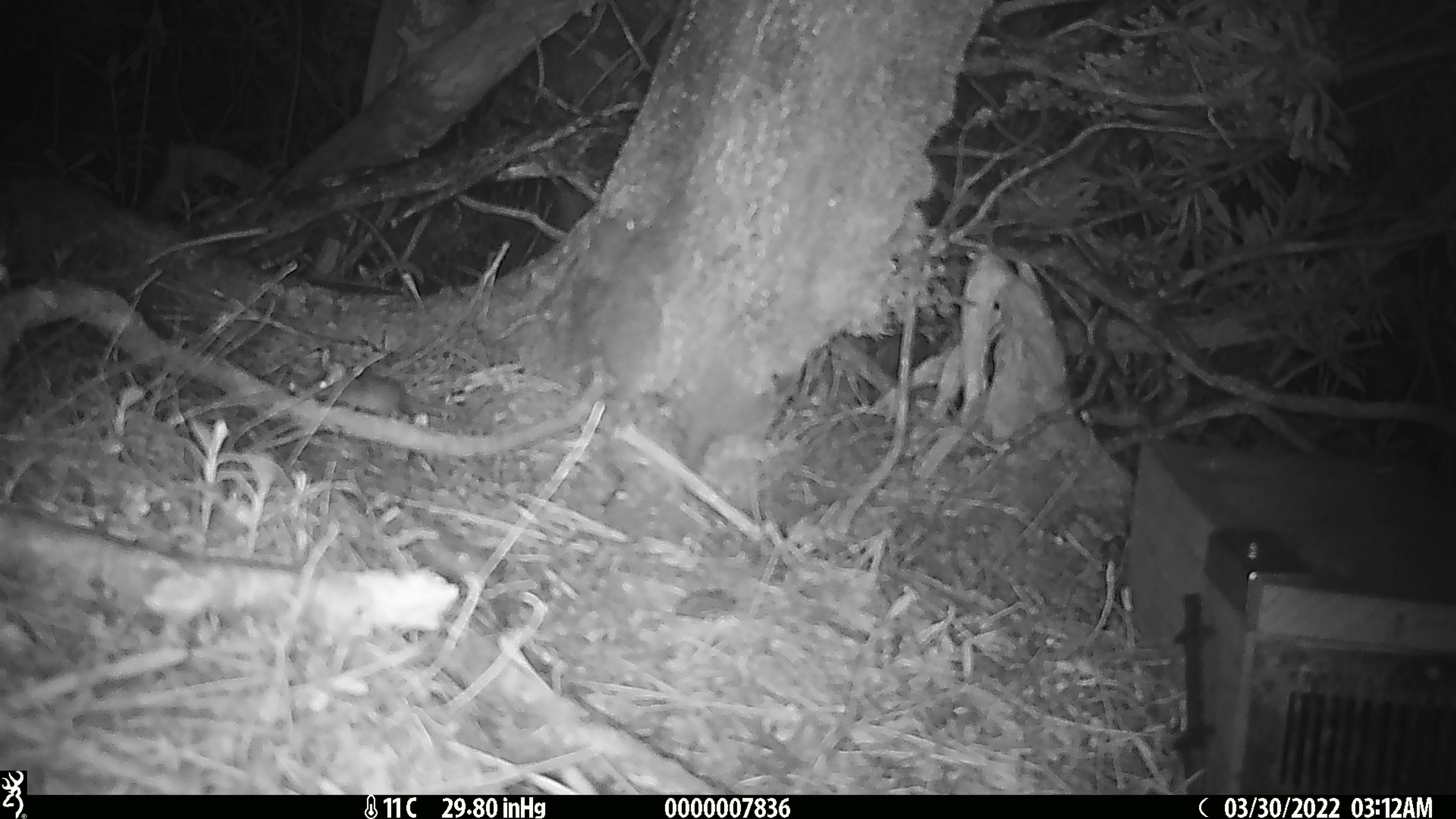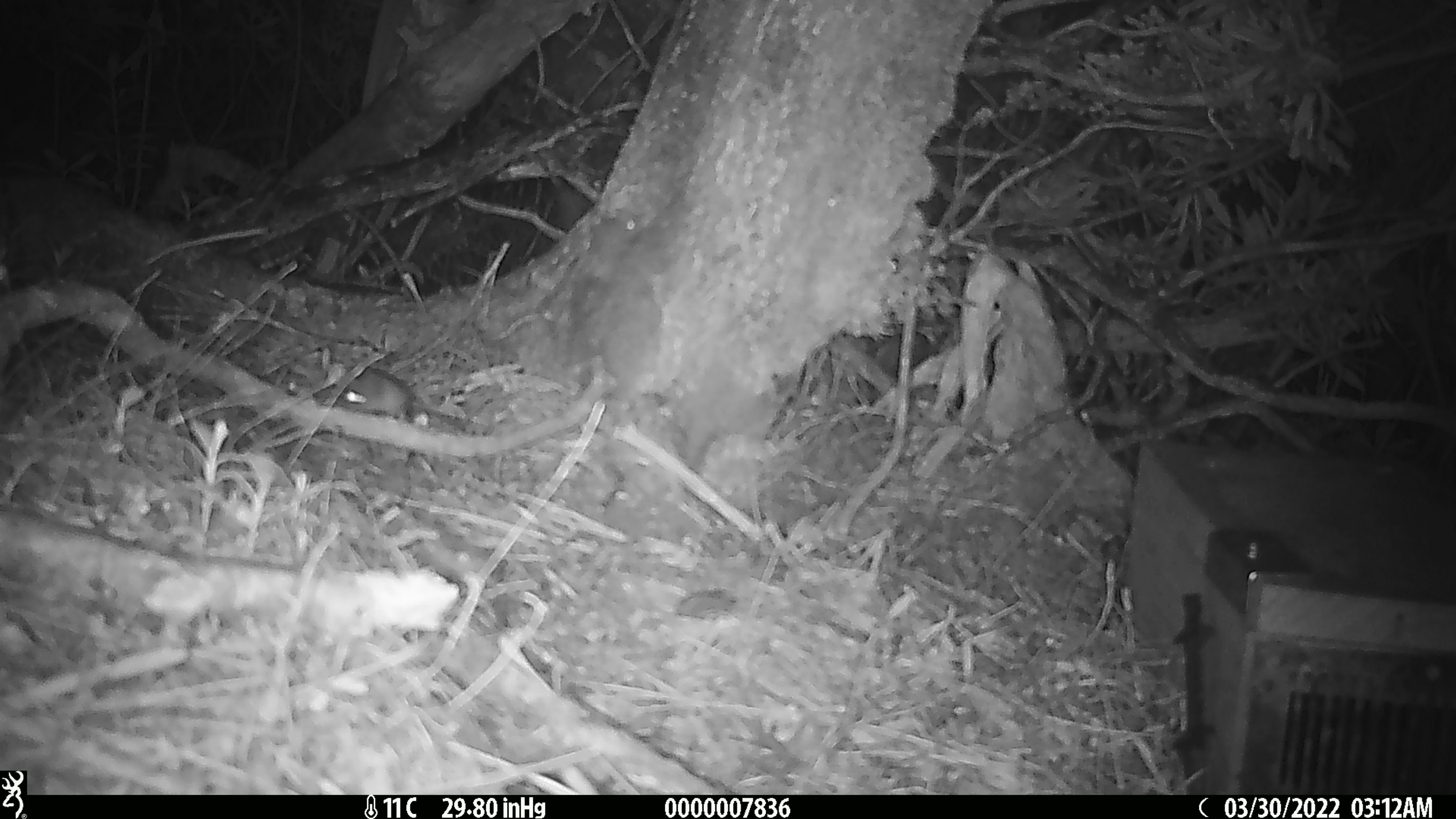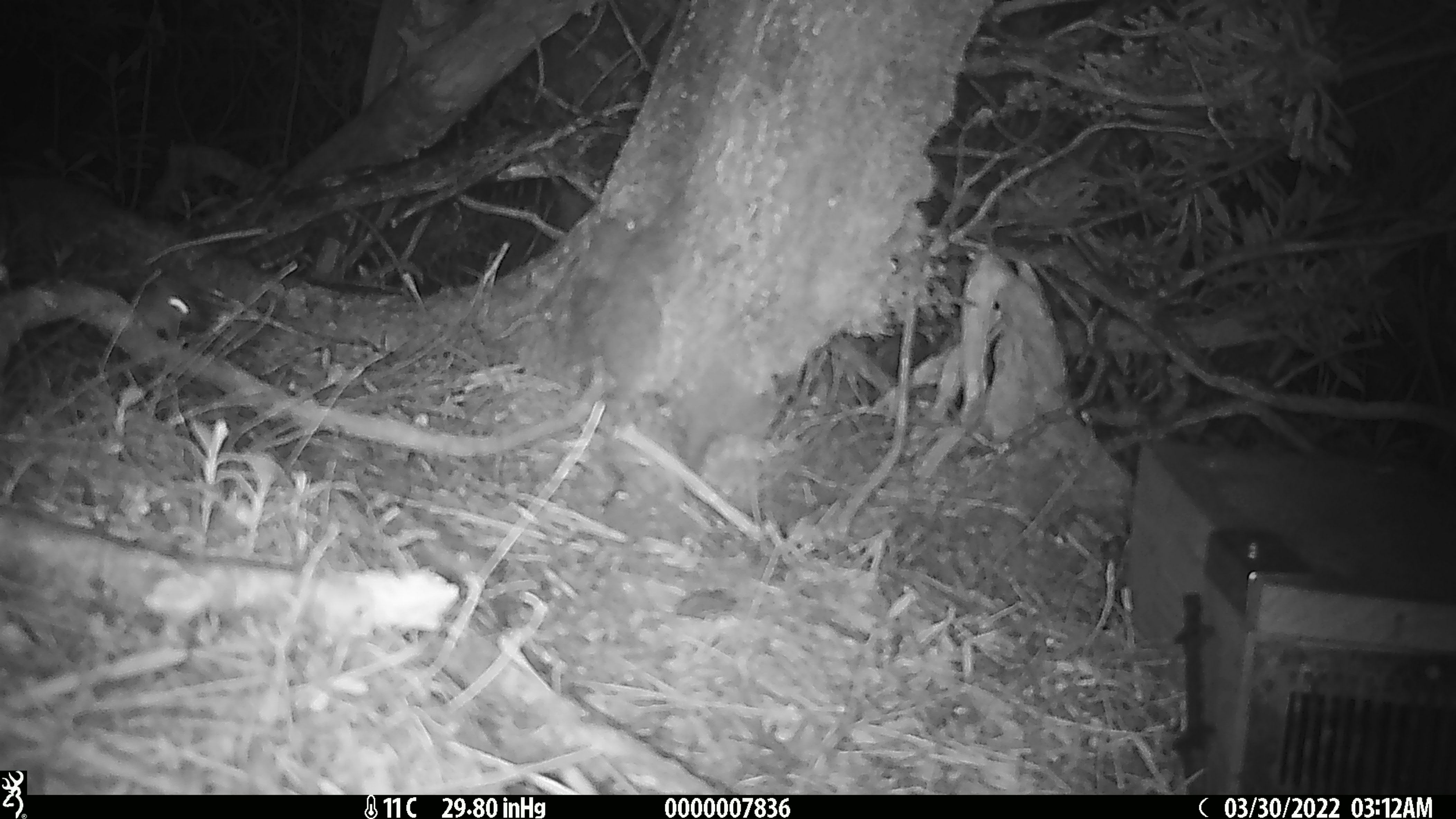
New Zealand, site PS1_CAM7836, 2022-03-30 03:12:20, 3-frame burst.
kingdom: Animalia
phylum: Chordata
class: Mammalia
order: Rodentia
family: Muridae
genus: Mus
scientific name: Mus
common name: mouse